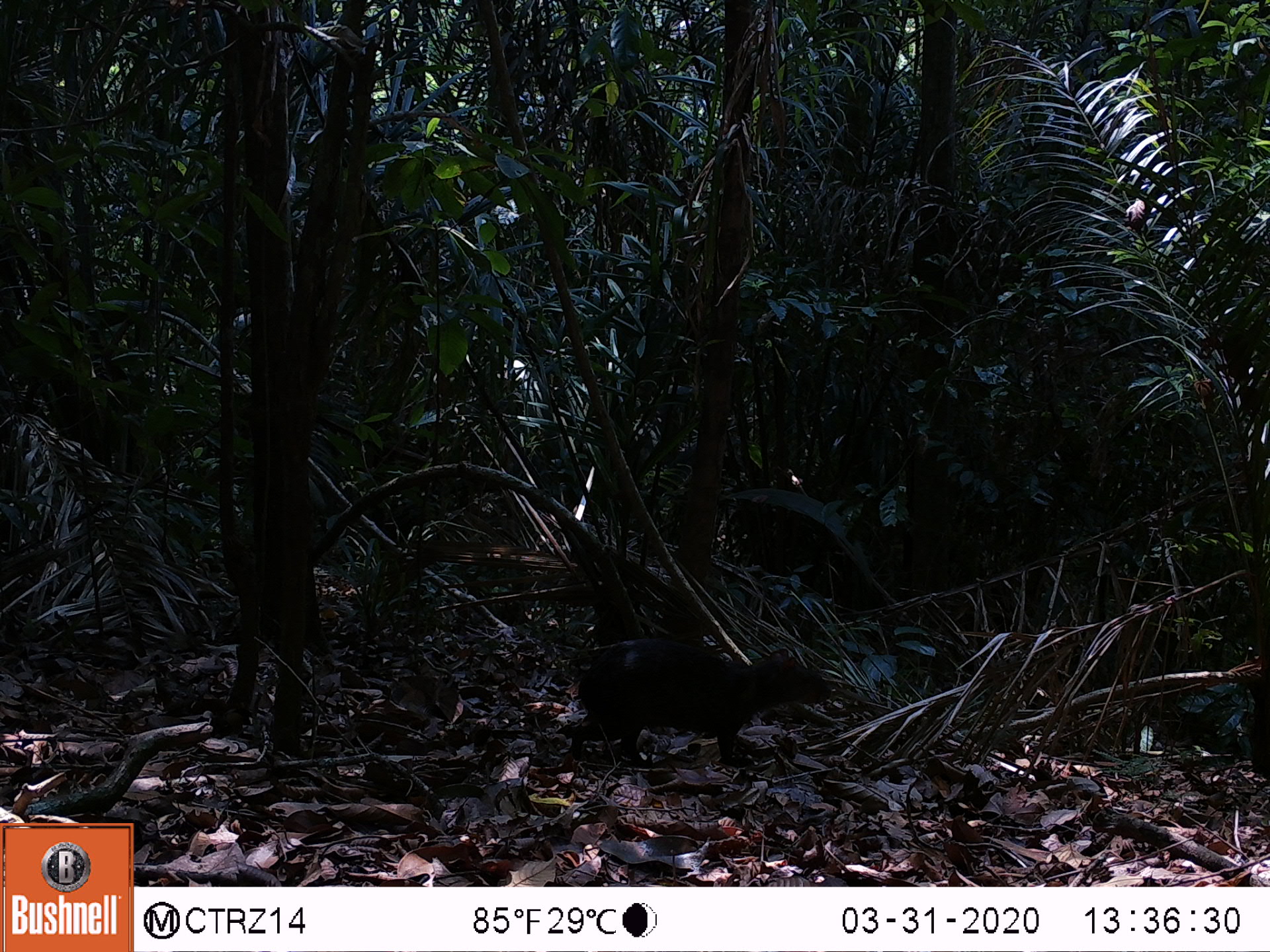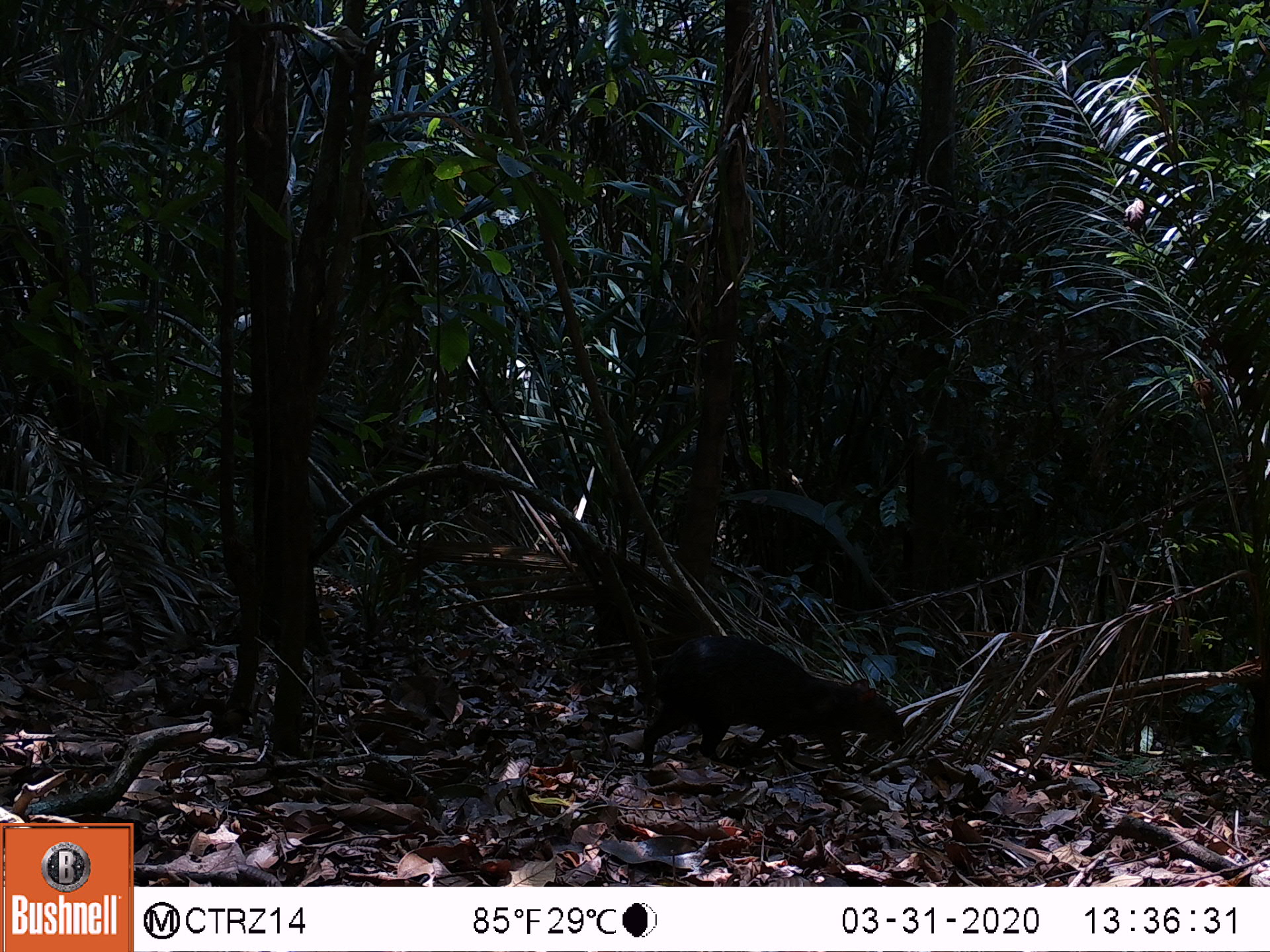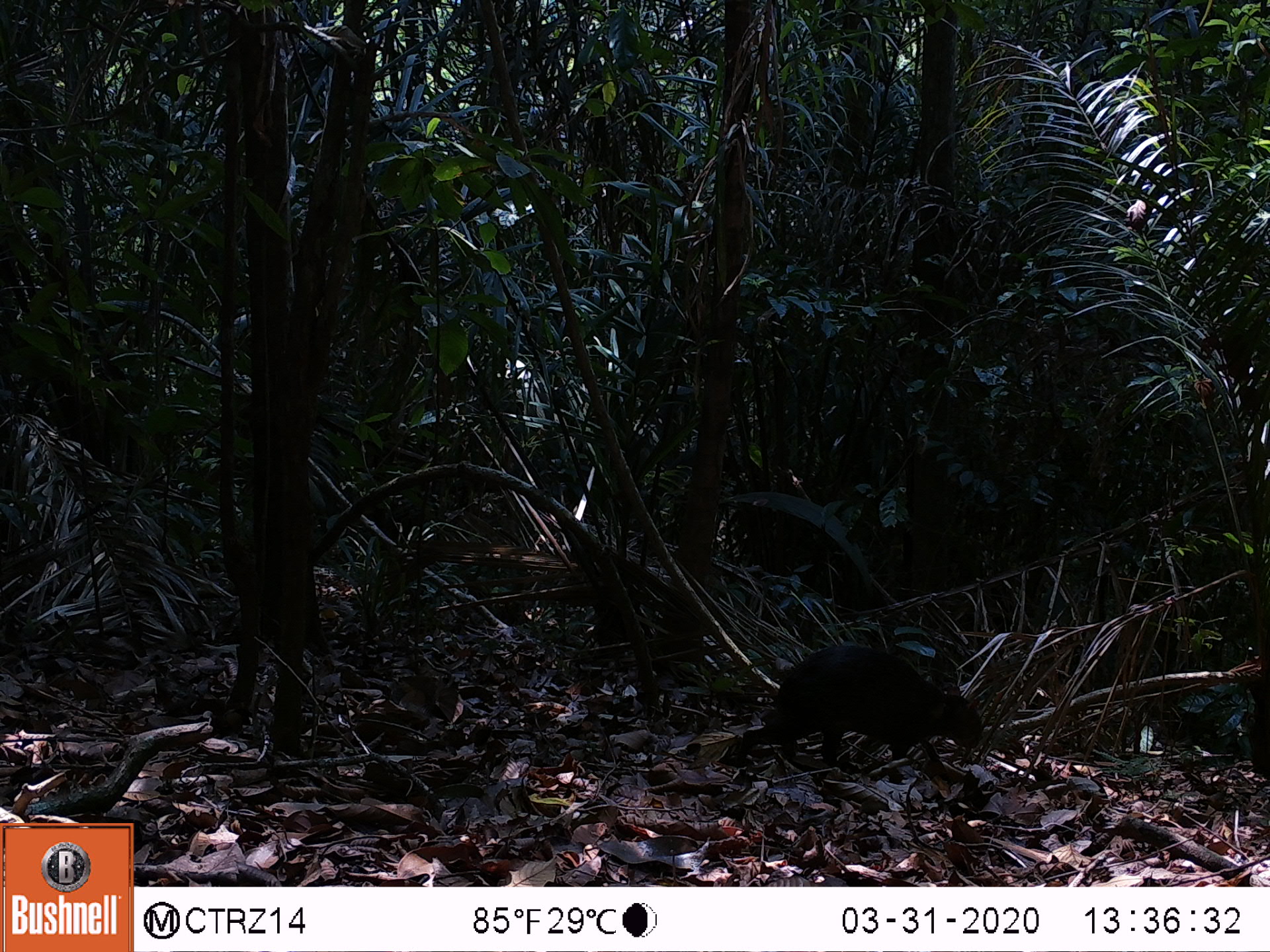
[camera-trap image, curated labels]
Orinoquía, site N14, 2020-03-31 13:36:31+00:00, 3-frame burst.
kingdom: Animalia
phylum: Chordata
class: Mammalia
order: Rodentia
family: Dasyproctidae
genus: Dasyprocta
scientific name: Dasyprocta fuliginosa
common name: black agouti